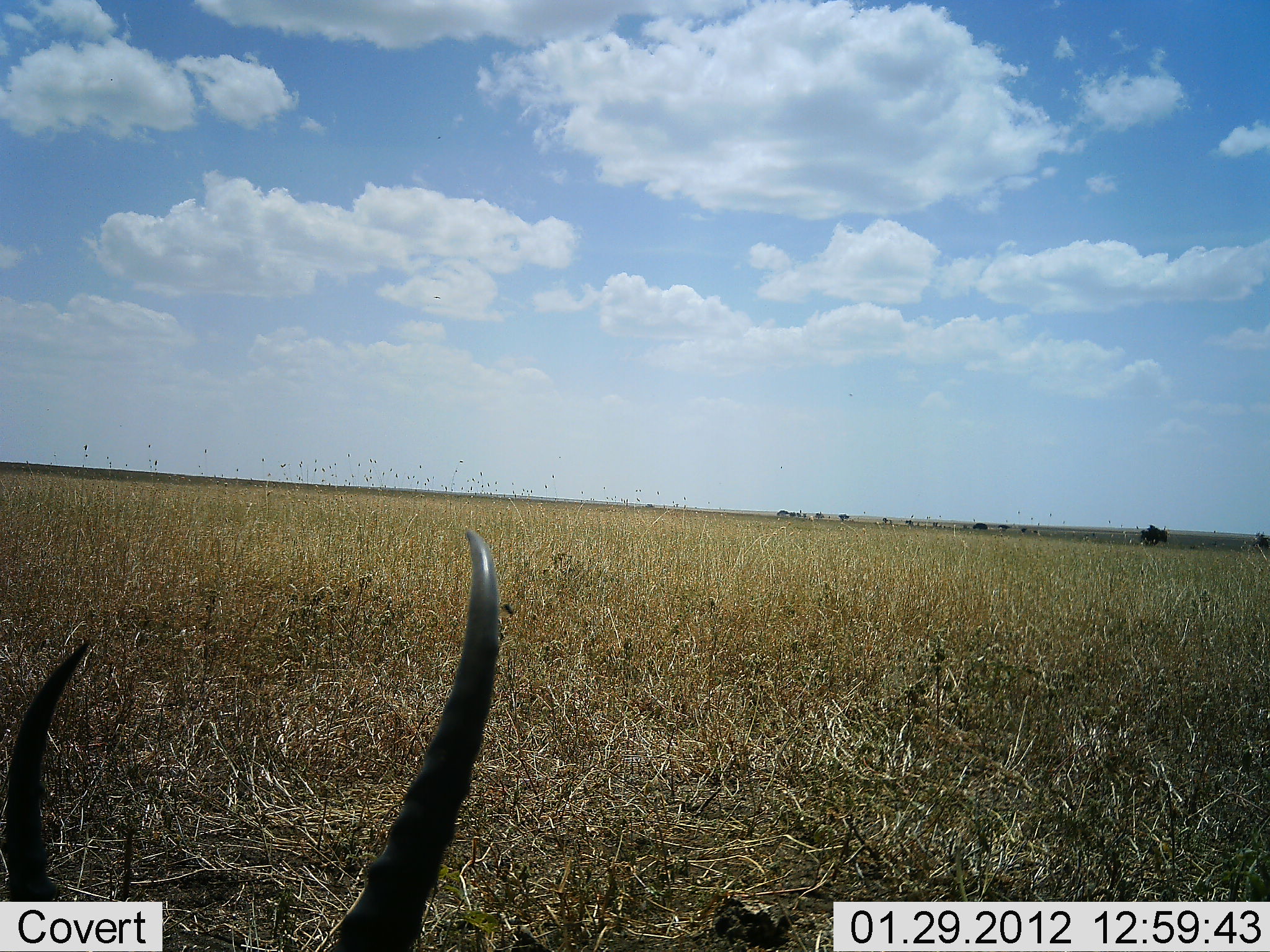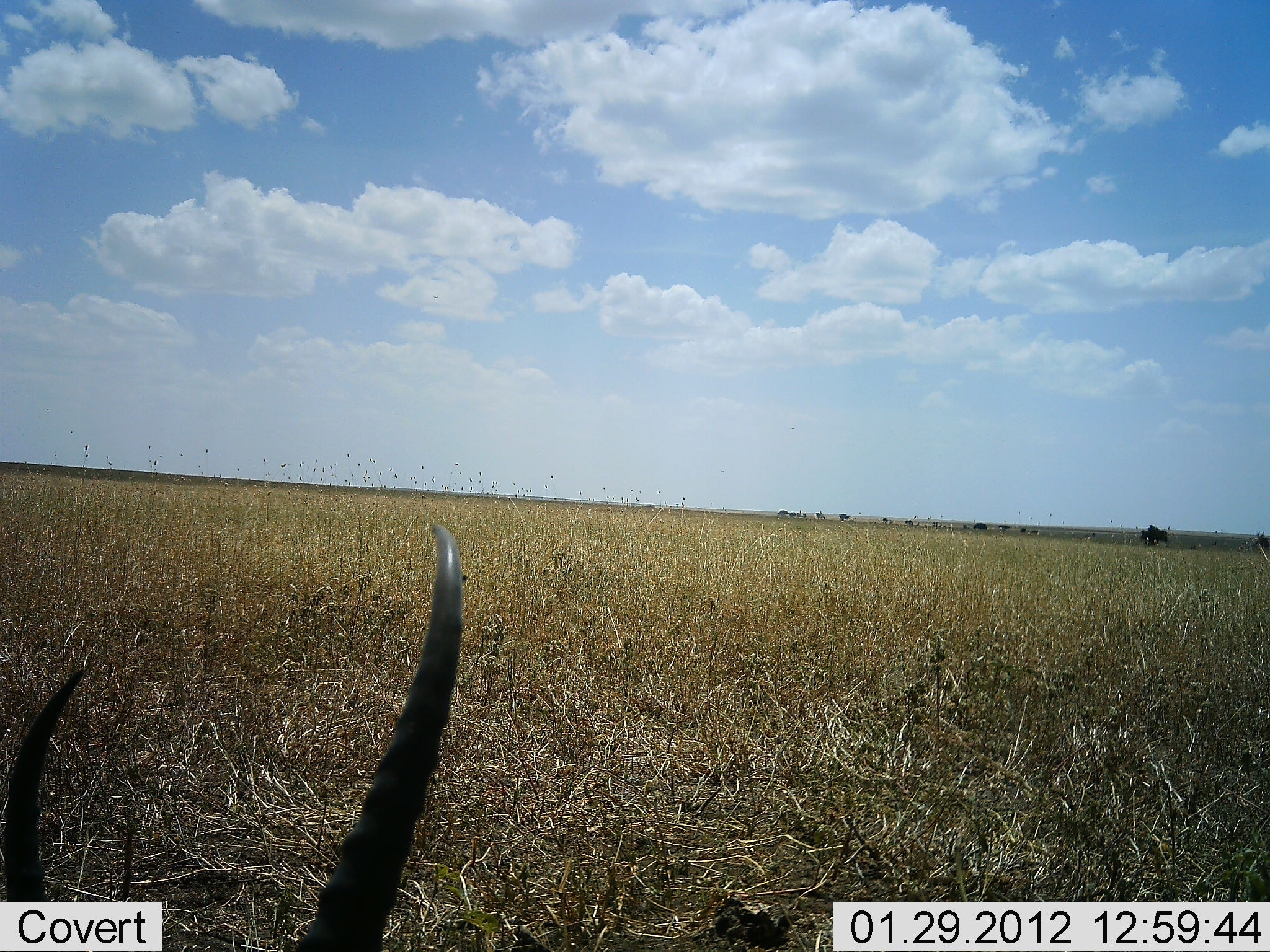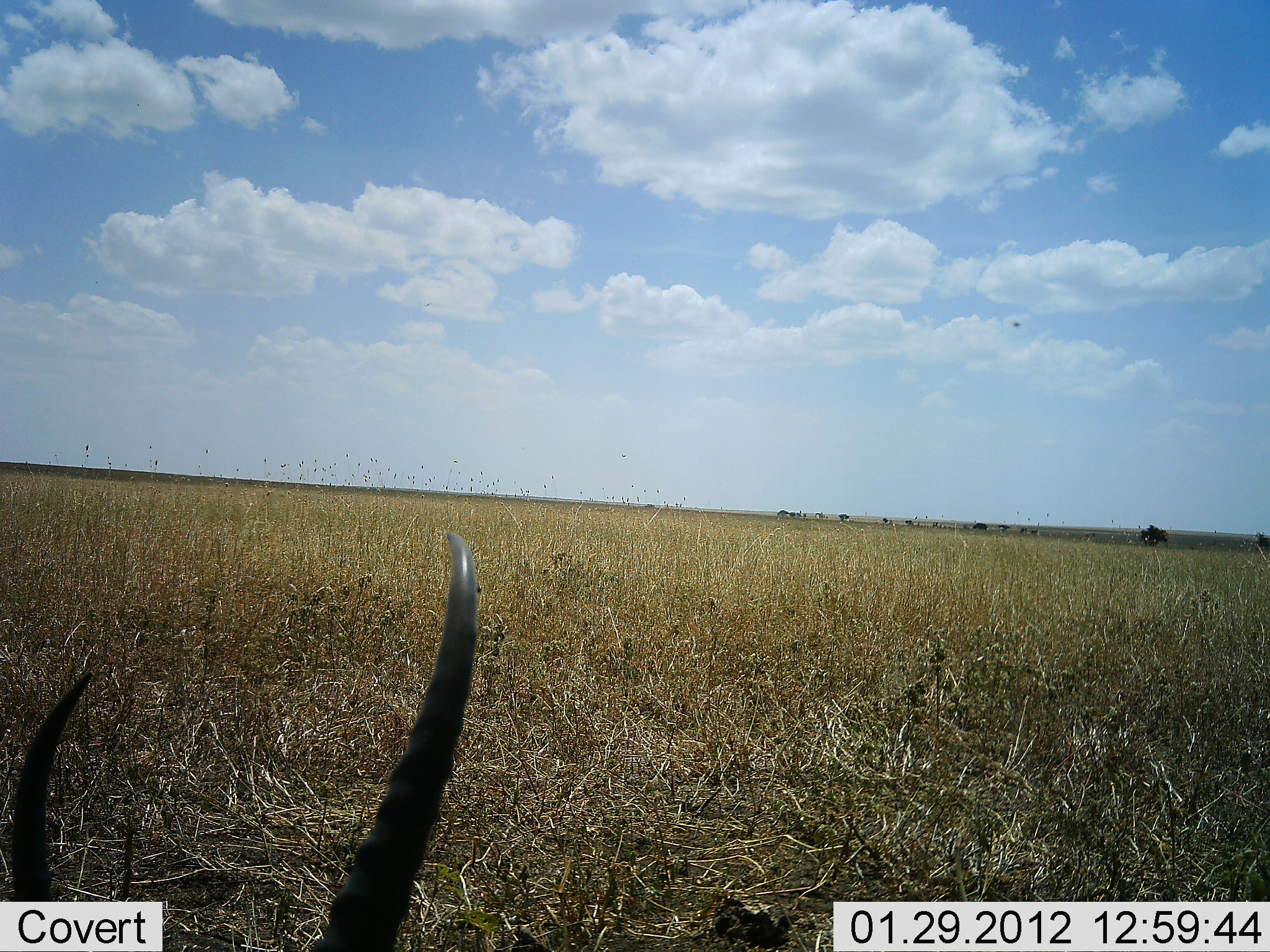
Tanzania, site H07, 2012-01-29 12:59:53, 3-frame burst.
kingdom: Animalia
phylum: Chordata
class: Mammalia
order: Artiodactyla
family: Bovidae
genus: Nanger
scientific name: Nanger granti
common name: grant's gazelle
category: gazellegrants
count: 1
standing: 0%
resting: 100%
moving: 0%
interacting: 0%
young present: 0%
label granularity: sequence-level